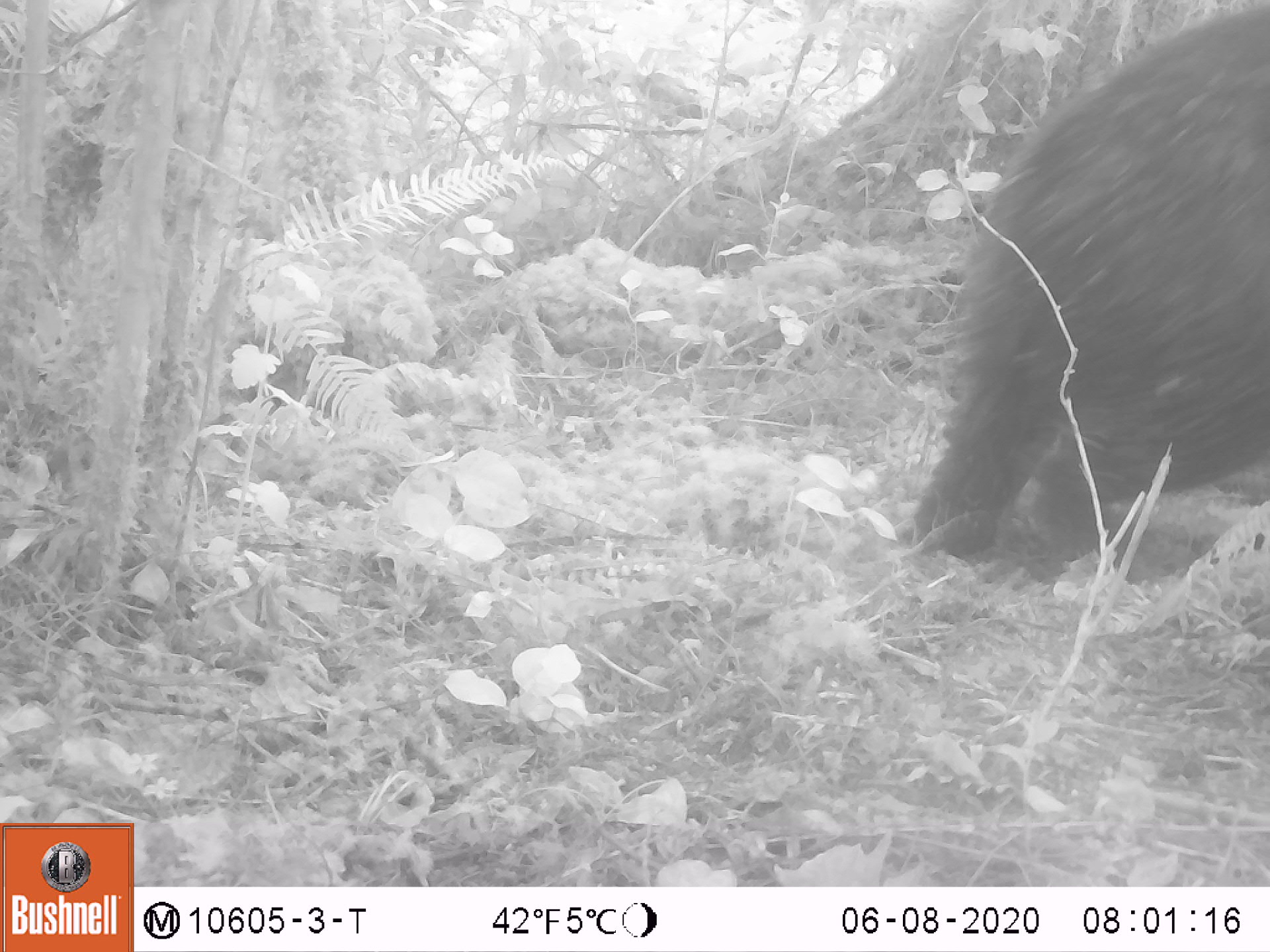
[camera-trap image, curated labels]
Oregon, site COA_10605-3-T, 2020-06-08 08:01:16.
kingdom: Animalia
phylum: Chordata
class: Mammalia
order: Carnivora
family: Ursidae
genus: Ursus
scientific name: Ursus americanus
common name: american black bear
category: black bear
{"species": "black bear (american black bear) (Ursus americanus)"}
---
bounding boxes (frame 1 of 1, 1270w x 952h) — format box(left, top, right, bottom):
black bear: box(882, 5, 1266, 601)